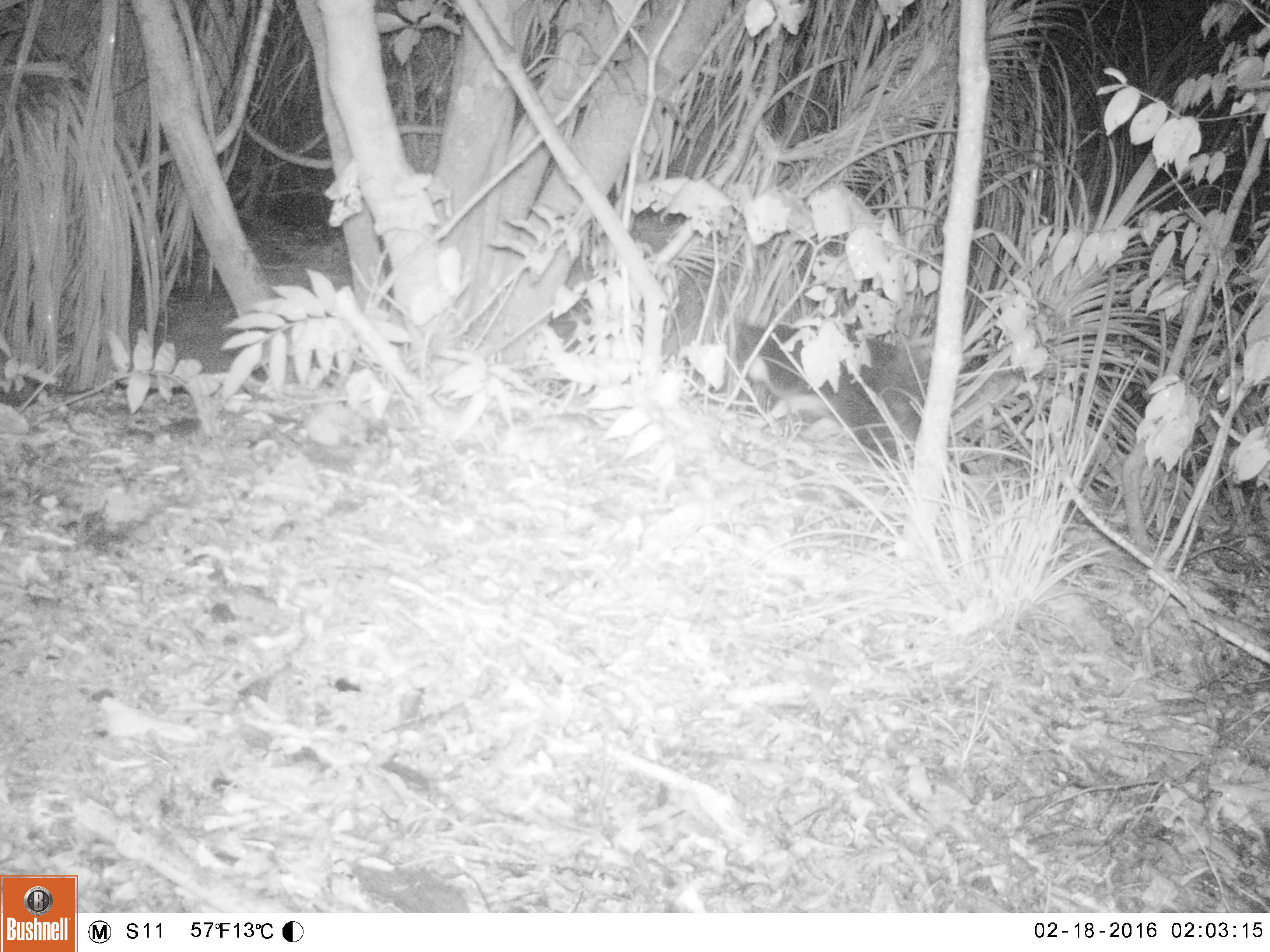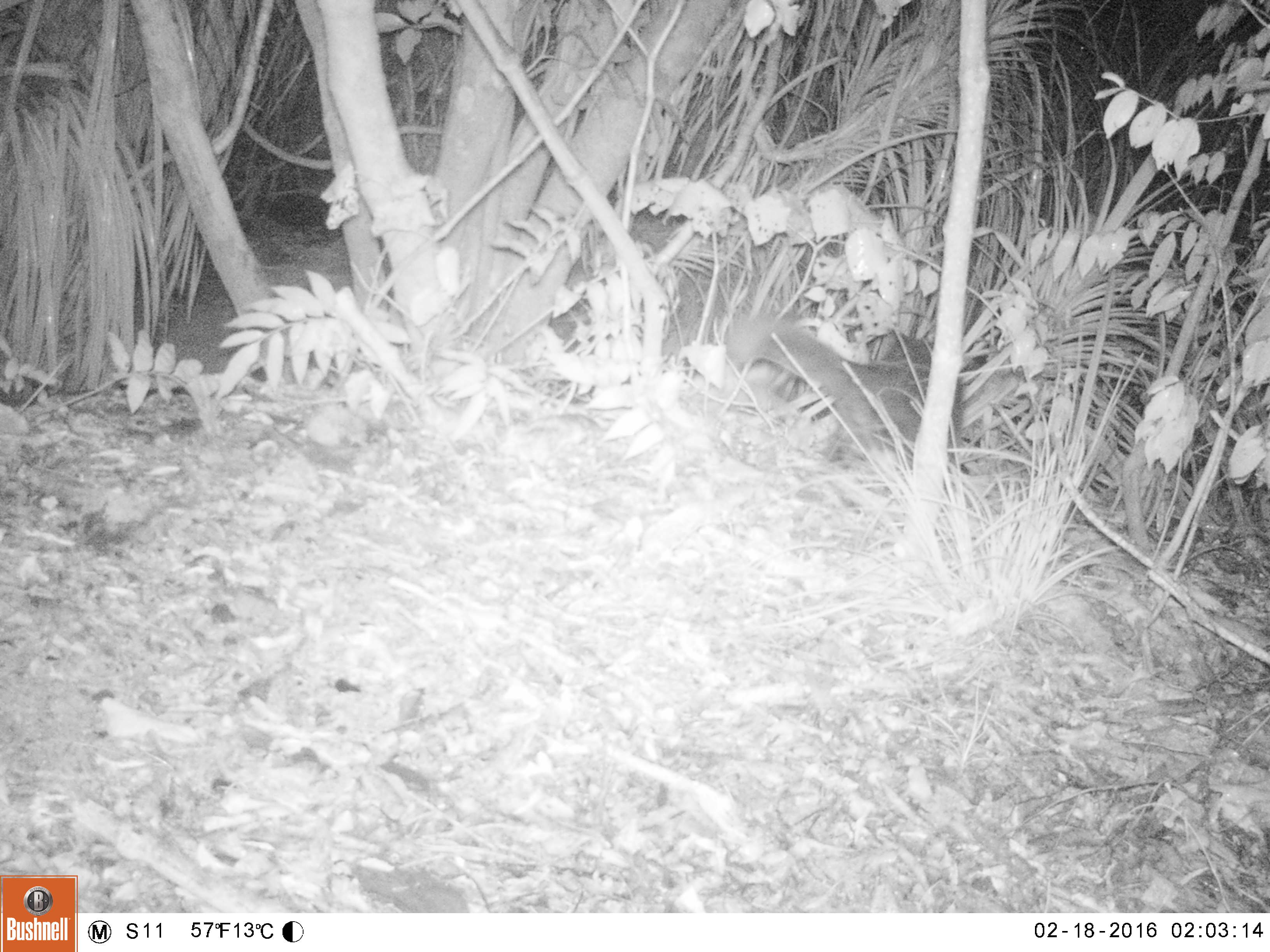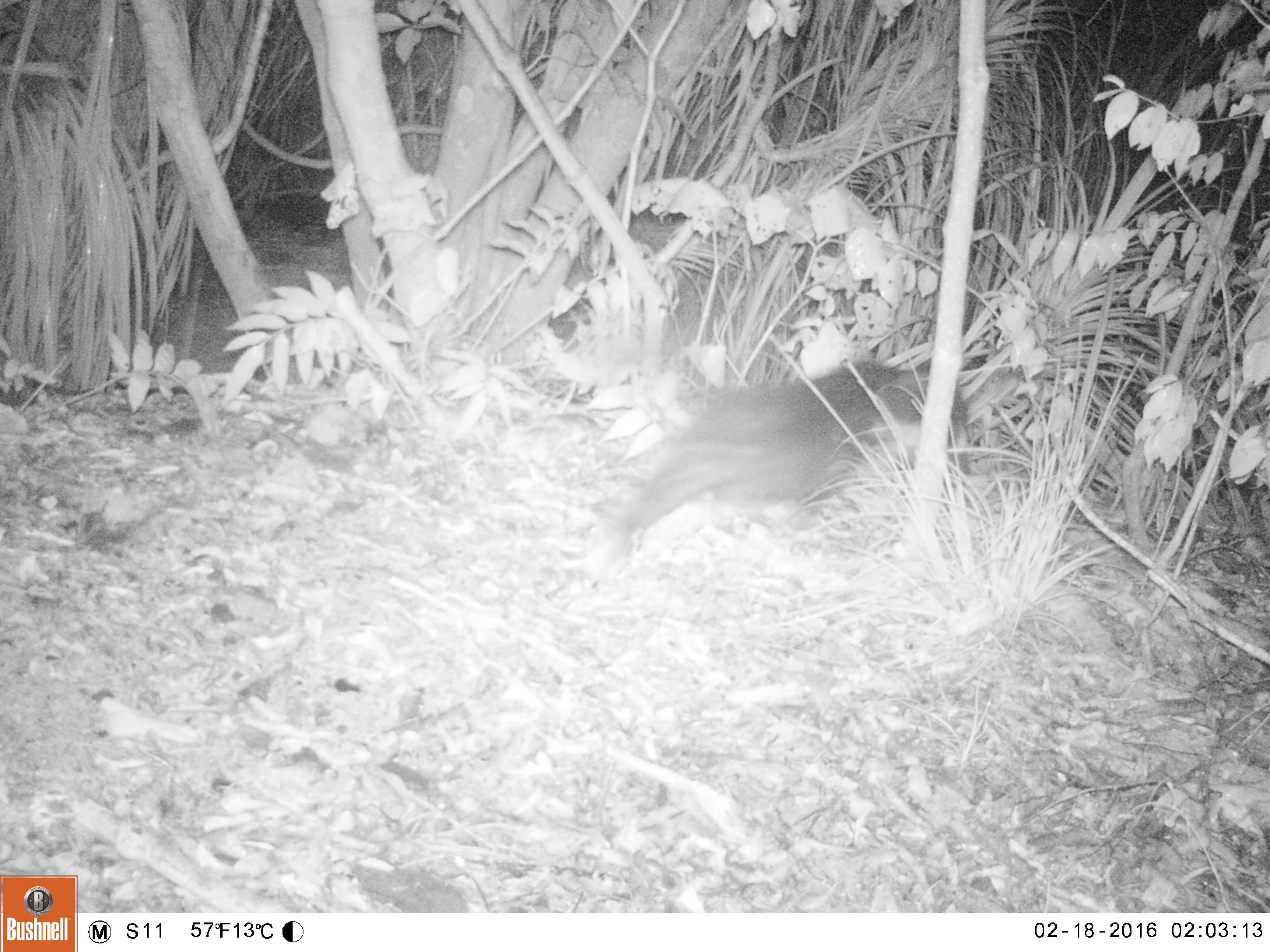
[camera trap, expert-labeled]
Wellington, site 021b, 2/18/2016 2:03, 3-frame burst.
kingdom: Animalia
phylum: Chordata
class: Mammalia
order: Carnivora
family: Felidae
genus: Felis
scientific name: Felis catus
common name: cat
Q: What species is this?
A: Cat (Felis catus).